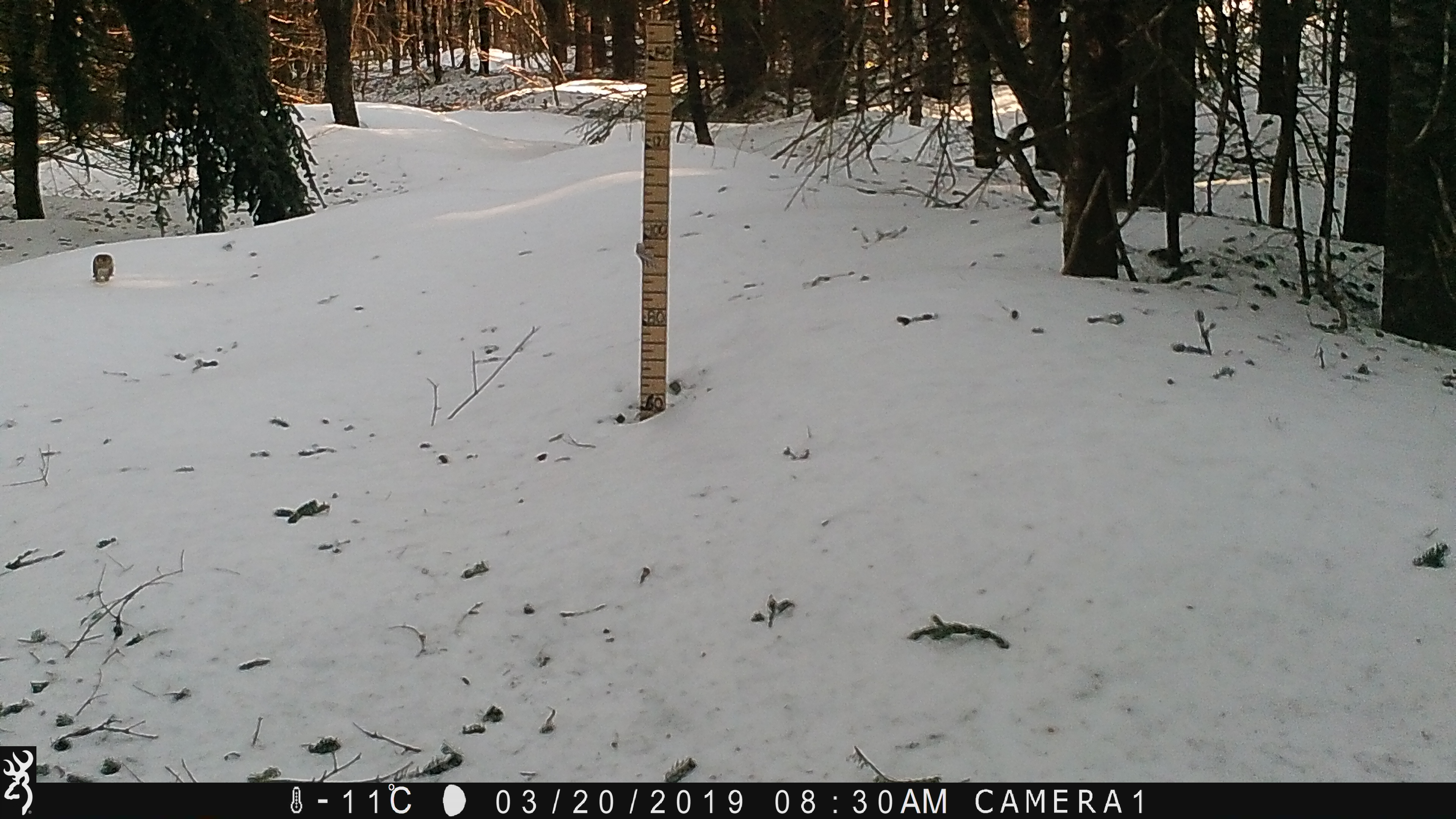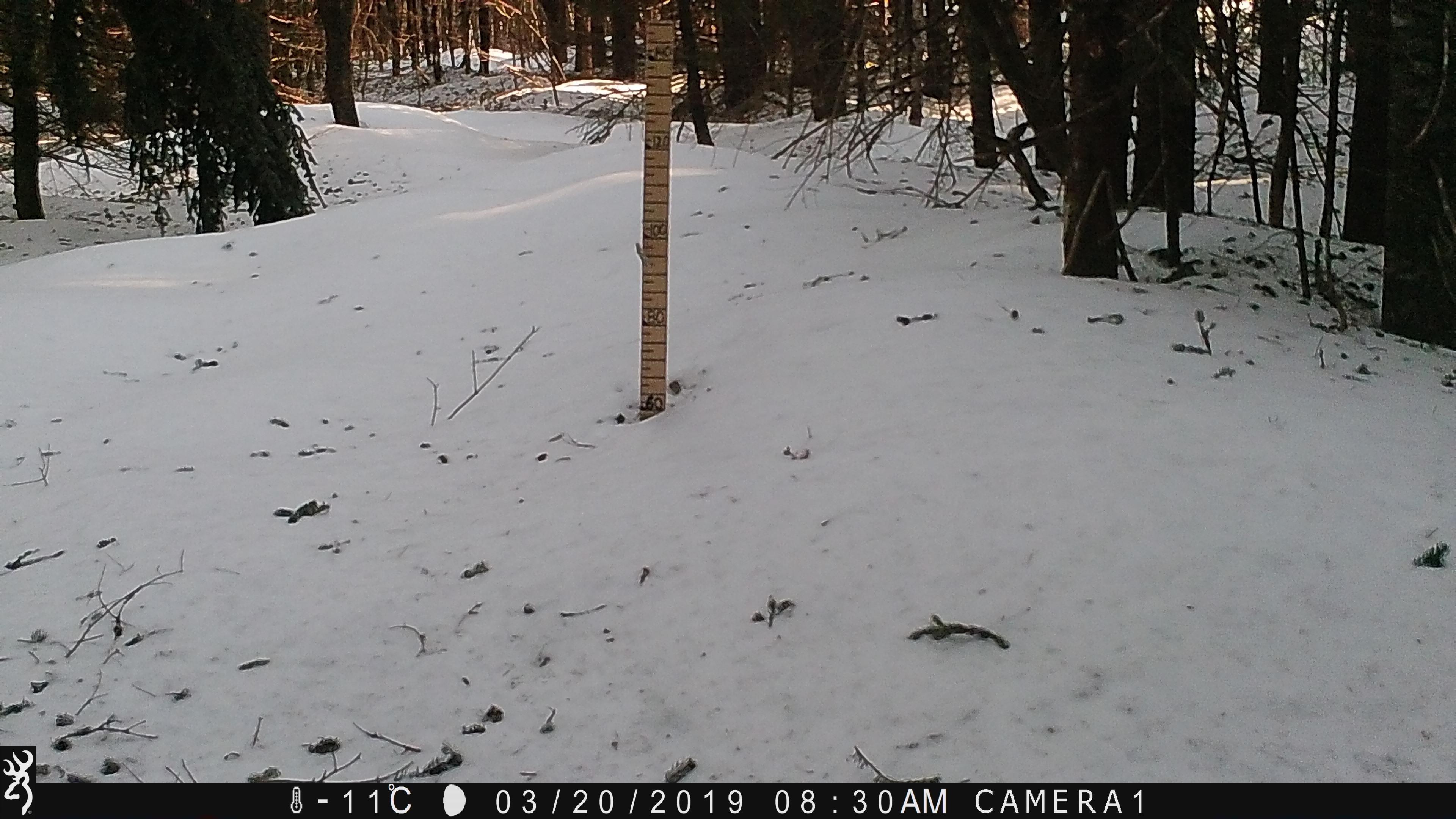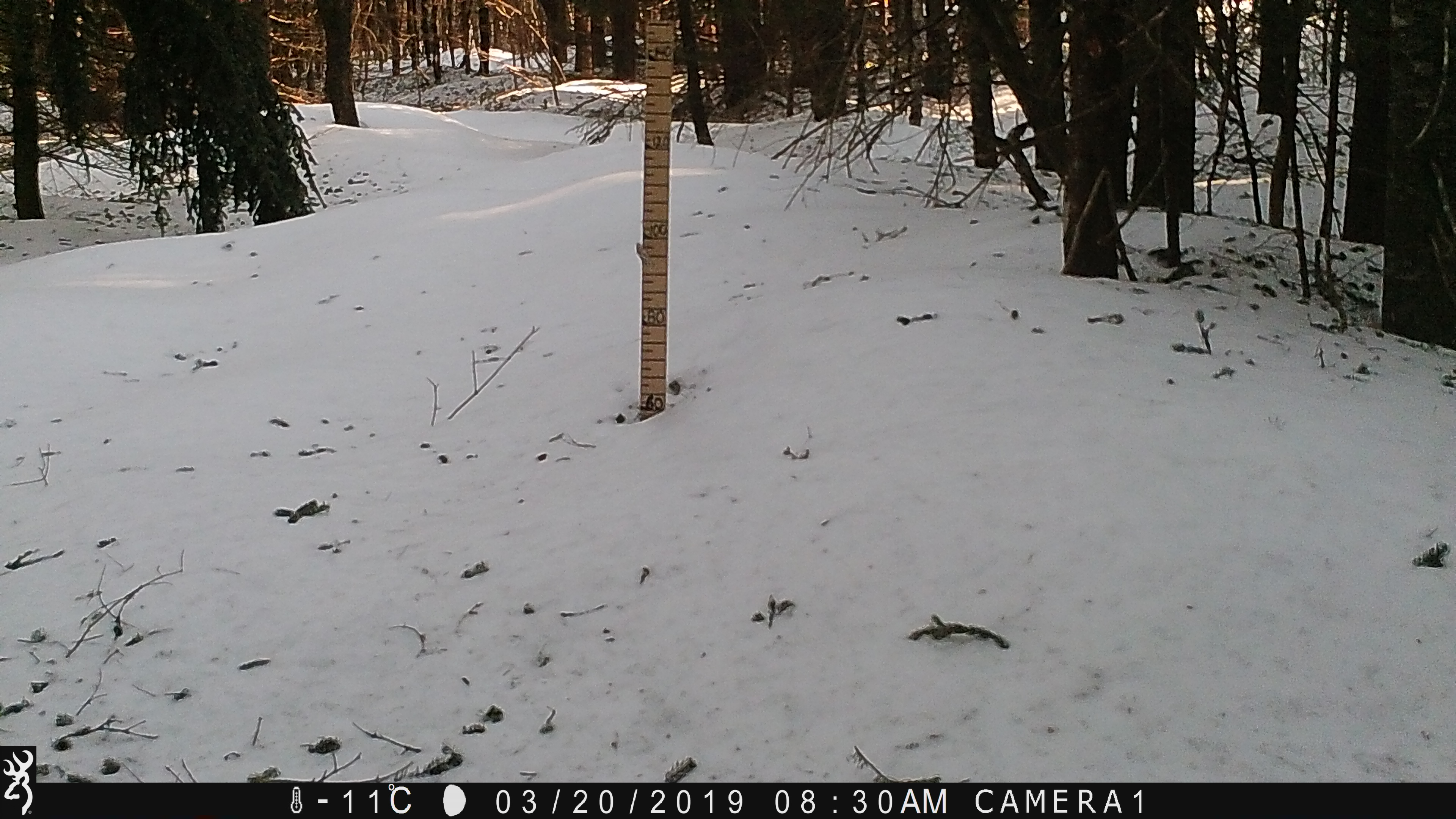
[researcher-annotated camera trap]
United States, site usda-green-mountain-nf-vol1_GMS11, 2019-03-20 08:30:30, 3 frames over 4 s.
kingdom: Animalia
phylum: Chordata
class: Mammalia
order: Rodentia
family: Sciuridae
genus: Tamiasciurus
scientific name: Tamiasciurus hudsonicus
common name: red squirrel